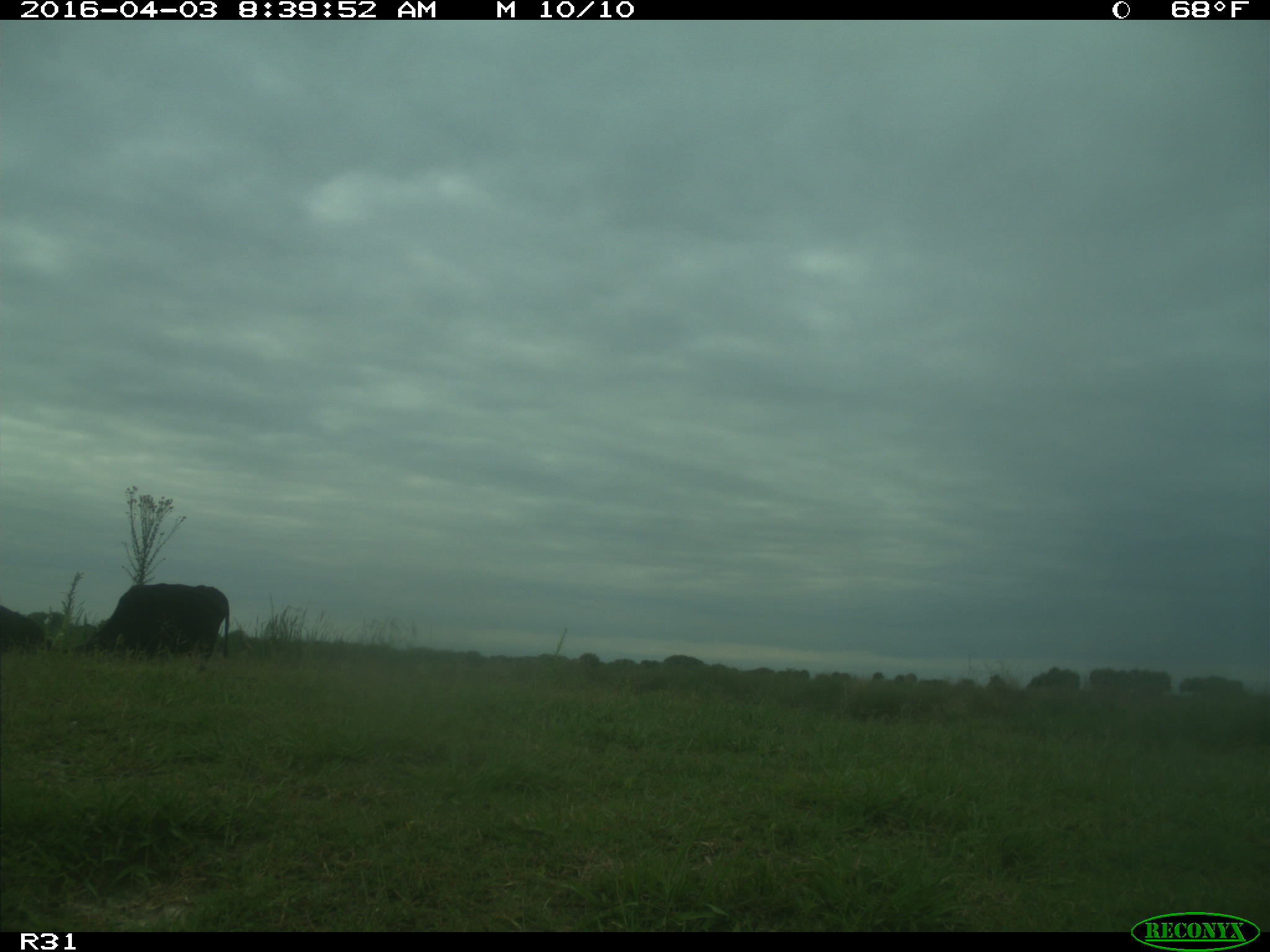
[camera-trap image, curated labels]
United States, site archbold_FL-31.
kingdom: Animalia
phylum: Chordata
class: Mammalia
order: Artiodactyla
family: Bovidae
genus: Bos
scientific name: Bos taurus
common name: domestic cow